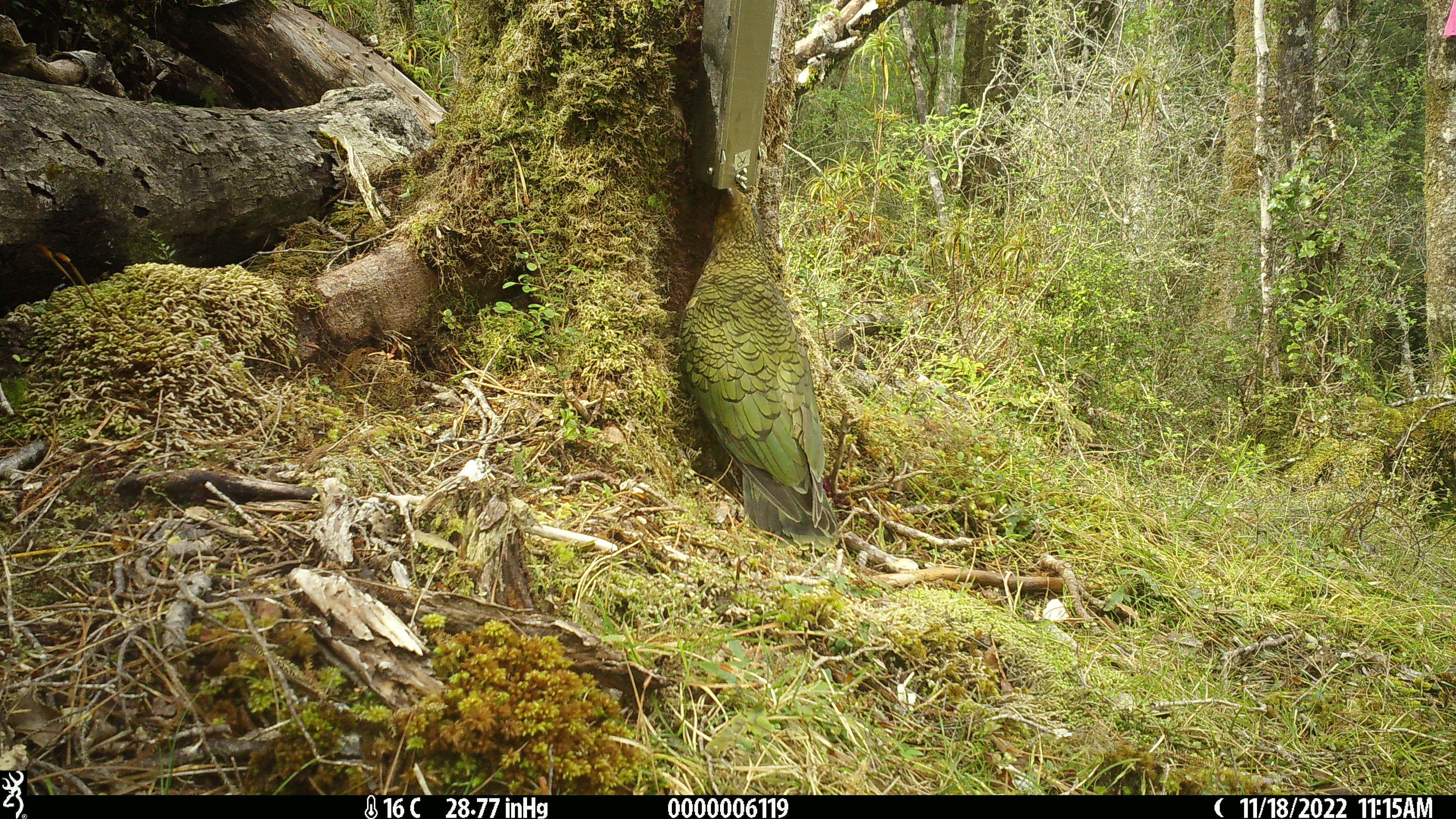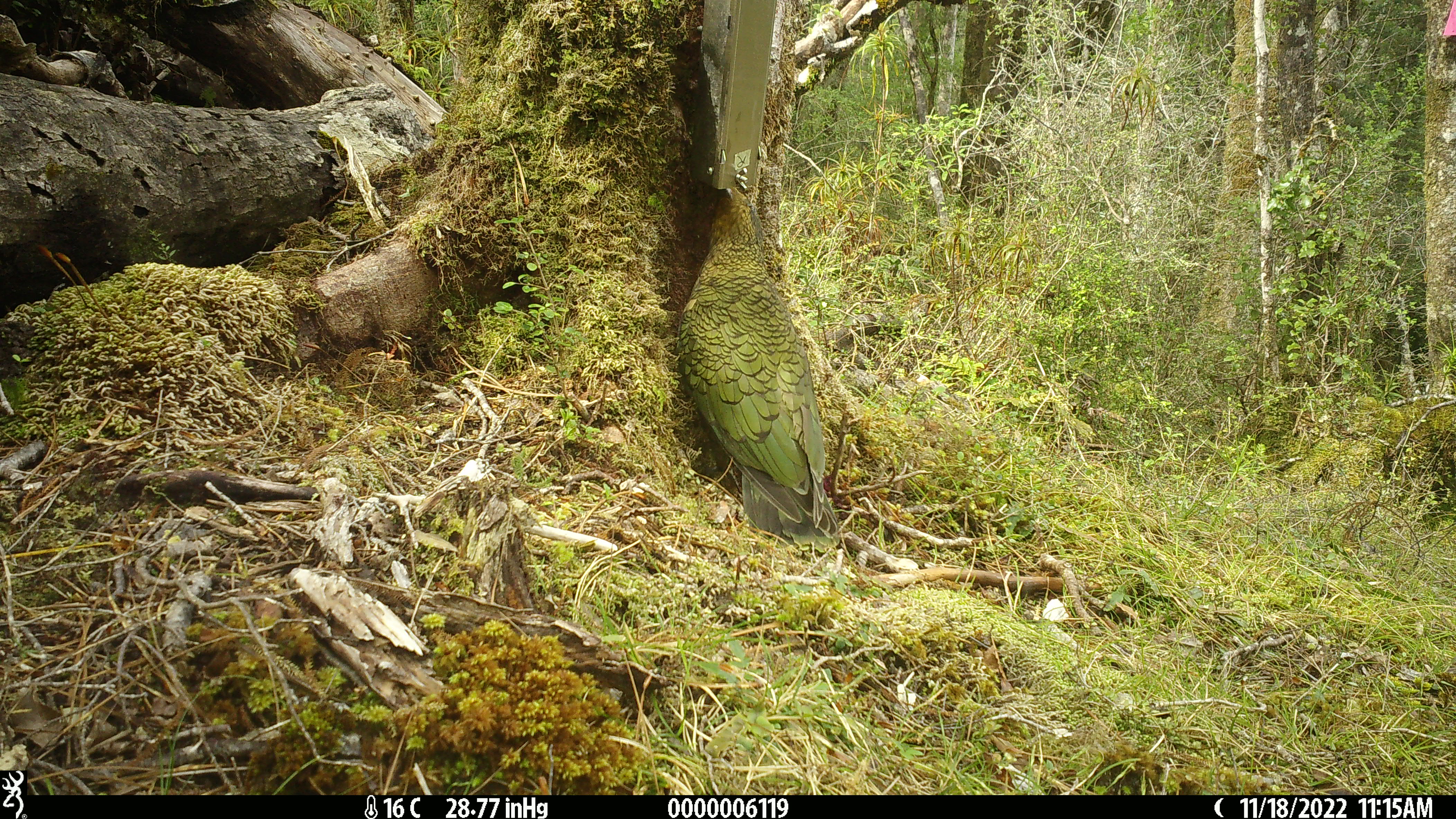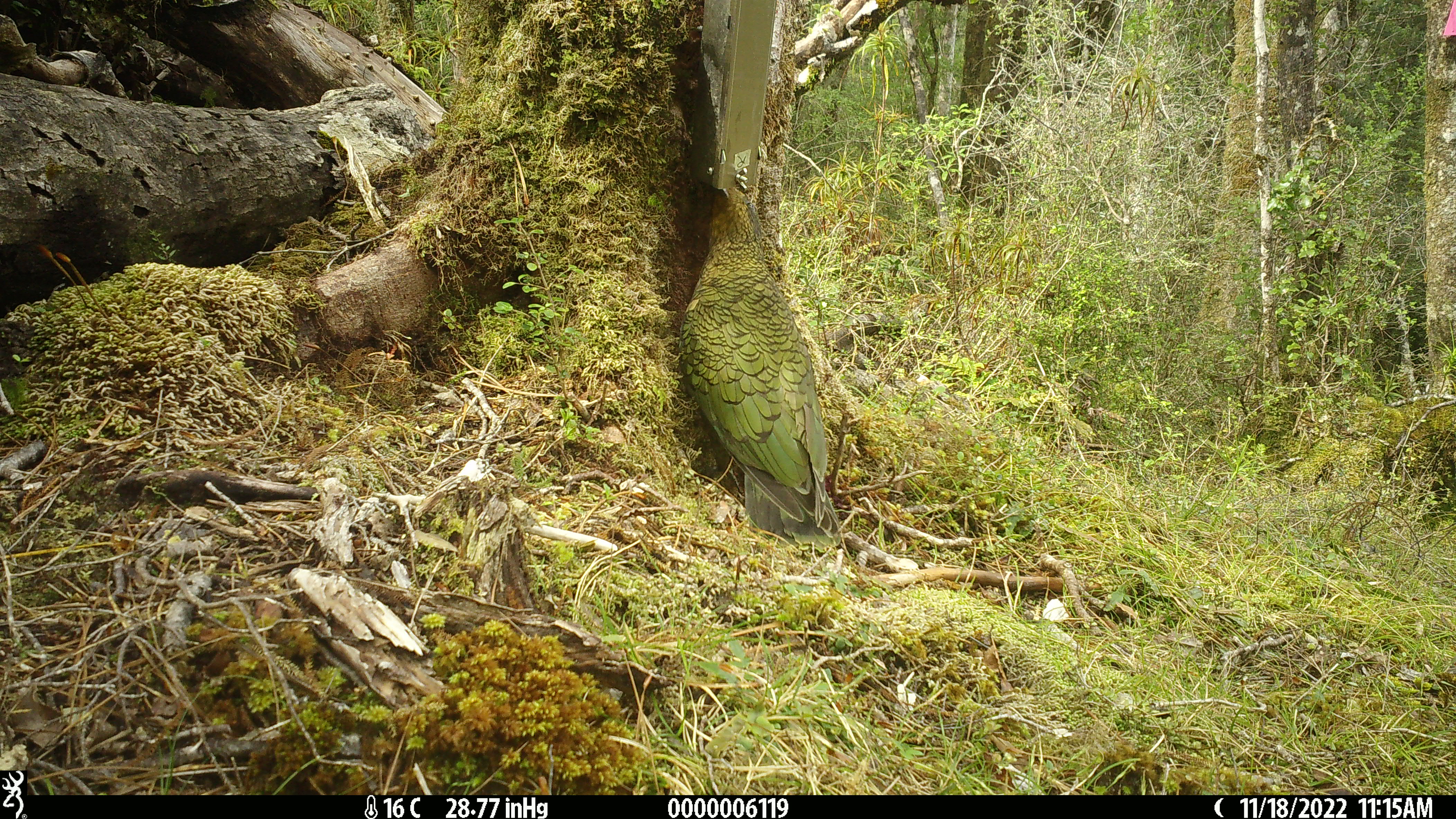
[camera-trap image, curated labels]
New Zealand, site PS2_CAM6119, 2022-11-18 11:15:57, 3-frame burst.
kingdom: Animalia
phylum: Chordata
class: Aves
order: Psittaciformes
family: Strigopidae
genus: Nestor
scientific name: Nestor notabilis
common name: kea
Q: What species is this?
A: Kea (Nestor notabilis).